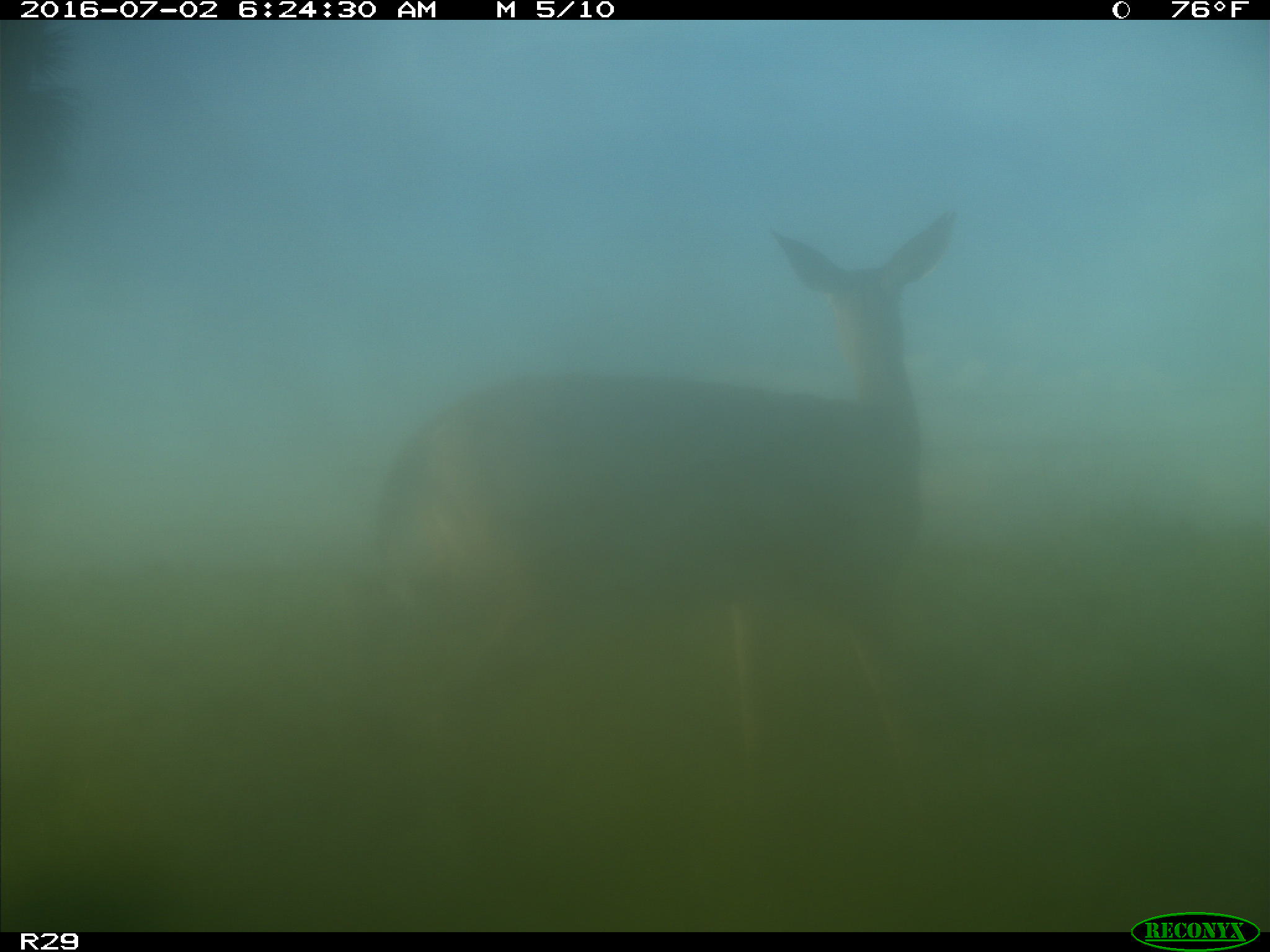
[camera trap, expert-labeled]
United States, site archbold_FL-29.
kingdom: Animalia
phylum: Chordata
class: Mammalia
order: Artiodactyla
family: Cervidae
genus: Odocoileus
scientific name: Odocoileus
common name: deer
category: unidentified deer